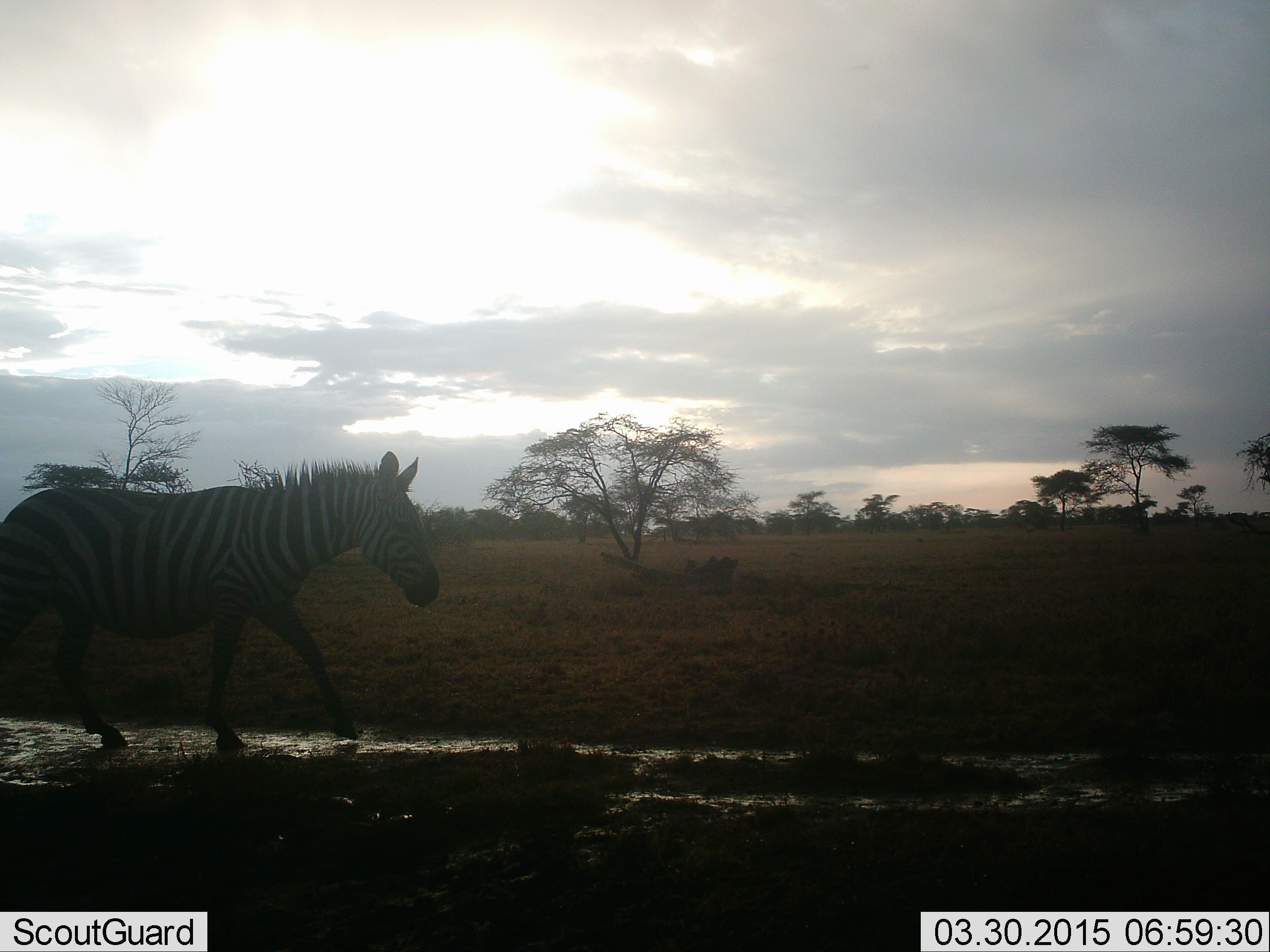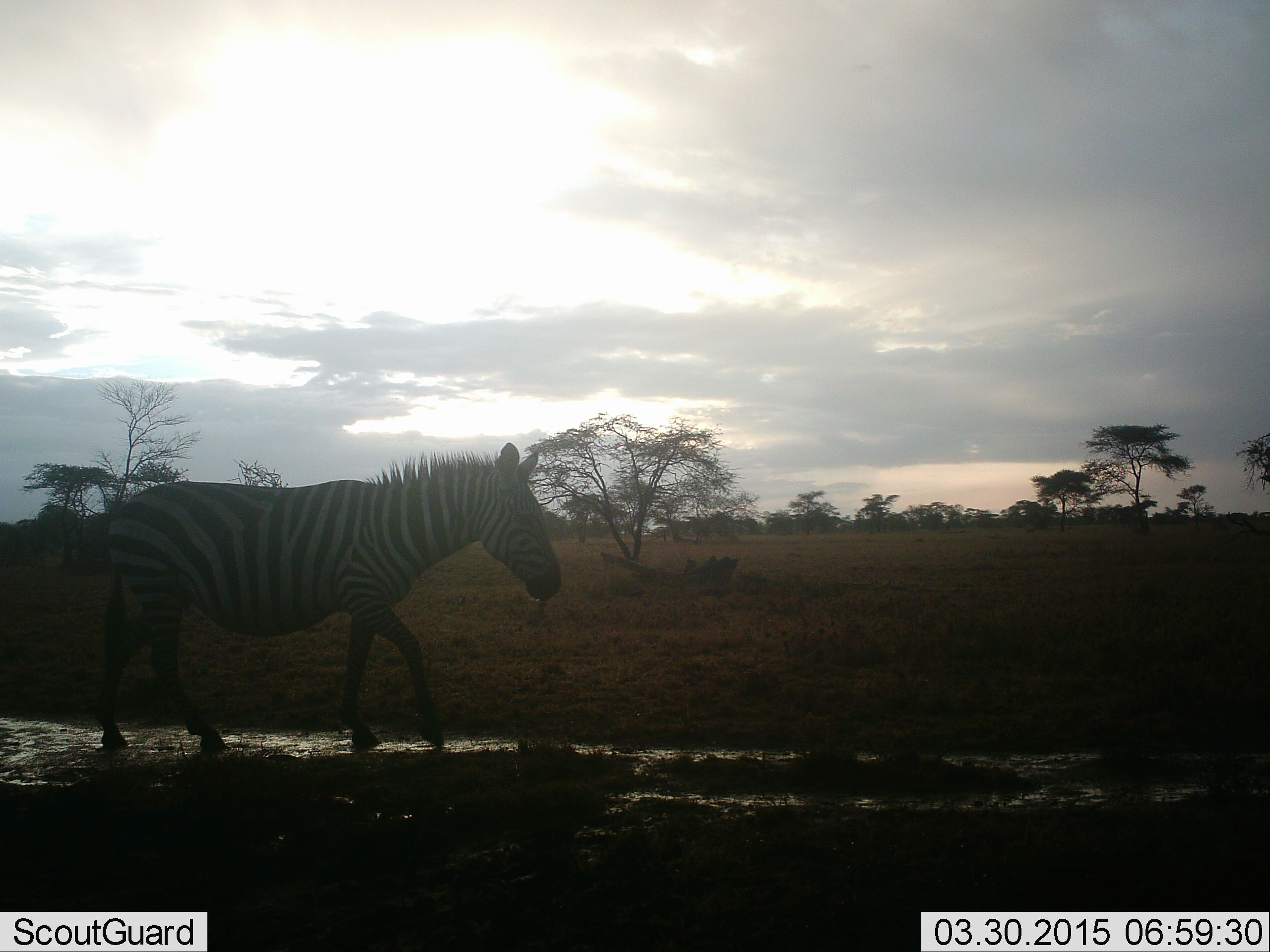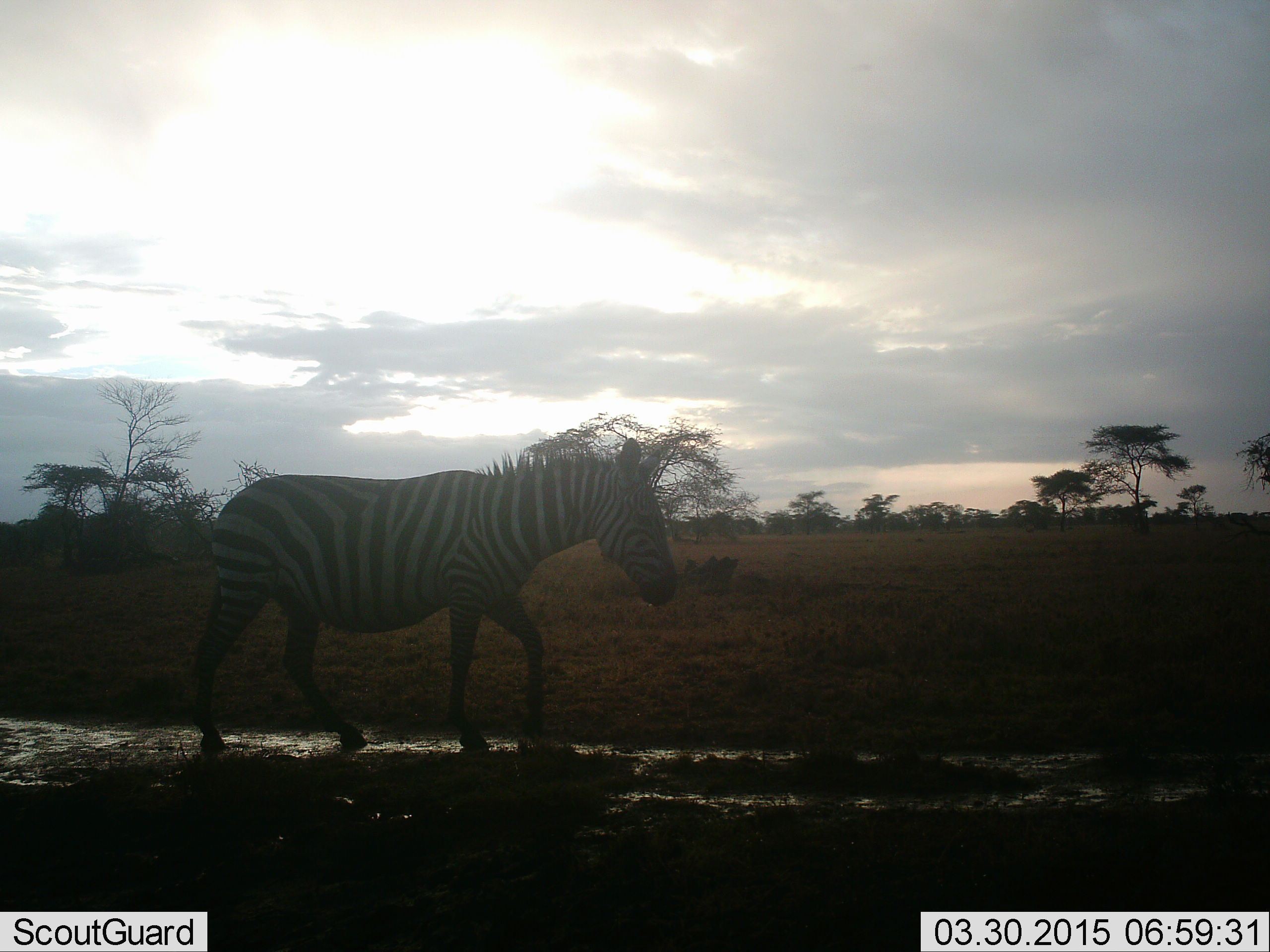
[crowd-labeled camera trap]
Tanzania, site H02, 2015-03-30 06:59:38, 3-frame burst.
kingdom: Animalia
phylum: Chordata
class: Mammalia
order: Perissodactyla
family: Equidae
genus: Equus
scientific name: Equus quagga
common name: plains zebra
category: zebra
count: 1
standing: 0%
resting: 0%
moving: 100%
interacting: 0%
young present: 0%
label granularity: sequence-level